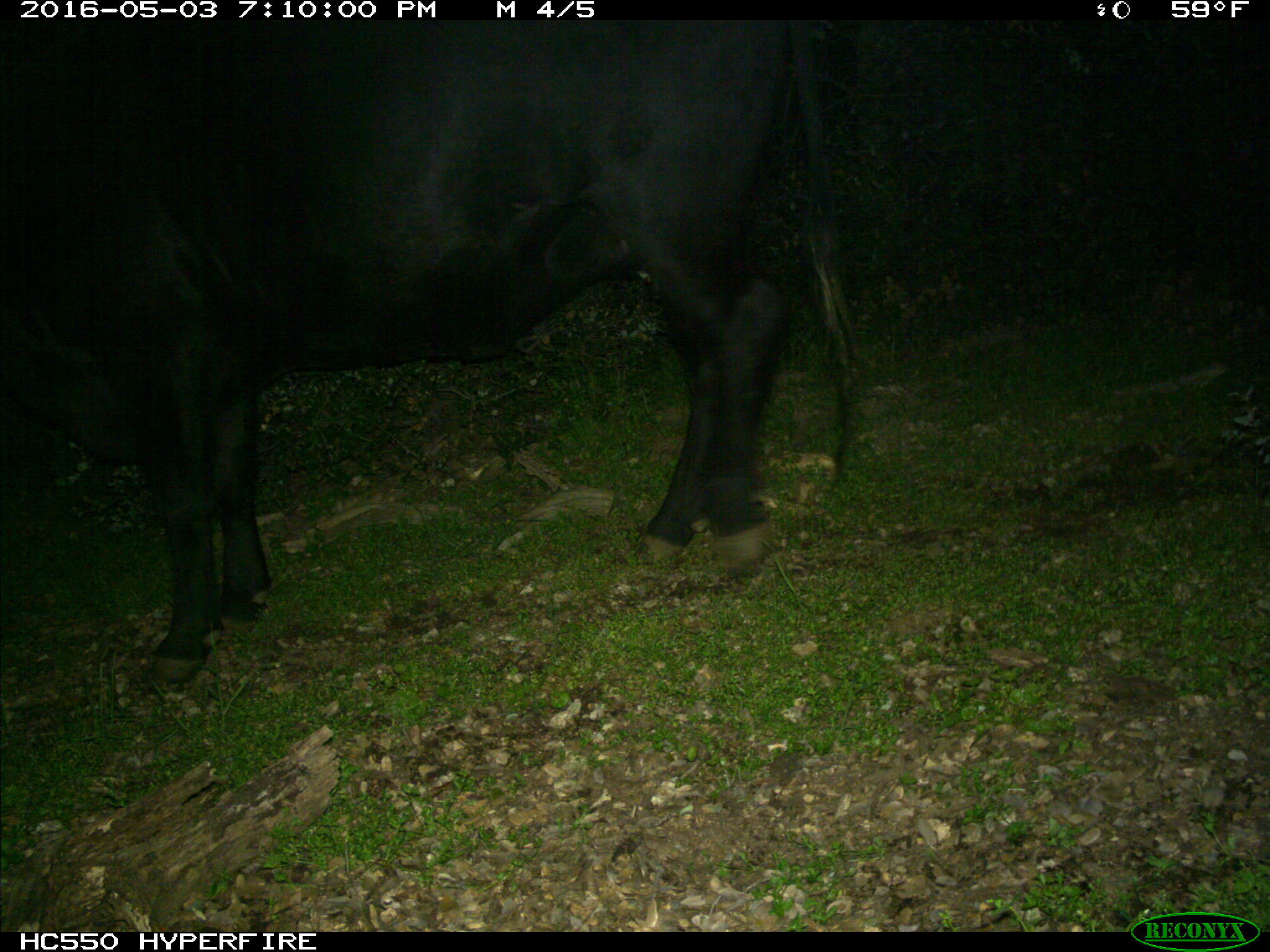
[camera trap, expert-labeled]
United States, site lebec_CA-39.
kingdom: Animalia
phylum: Chordata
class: Mammalia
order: Artiodactyla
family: Bovidae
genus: Bos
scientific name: Bos taurus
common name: domestic cow